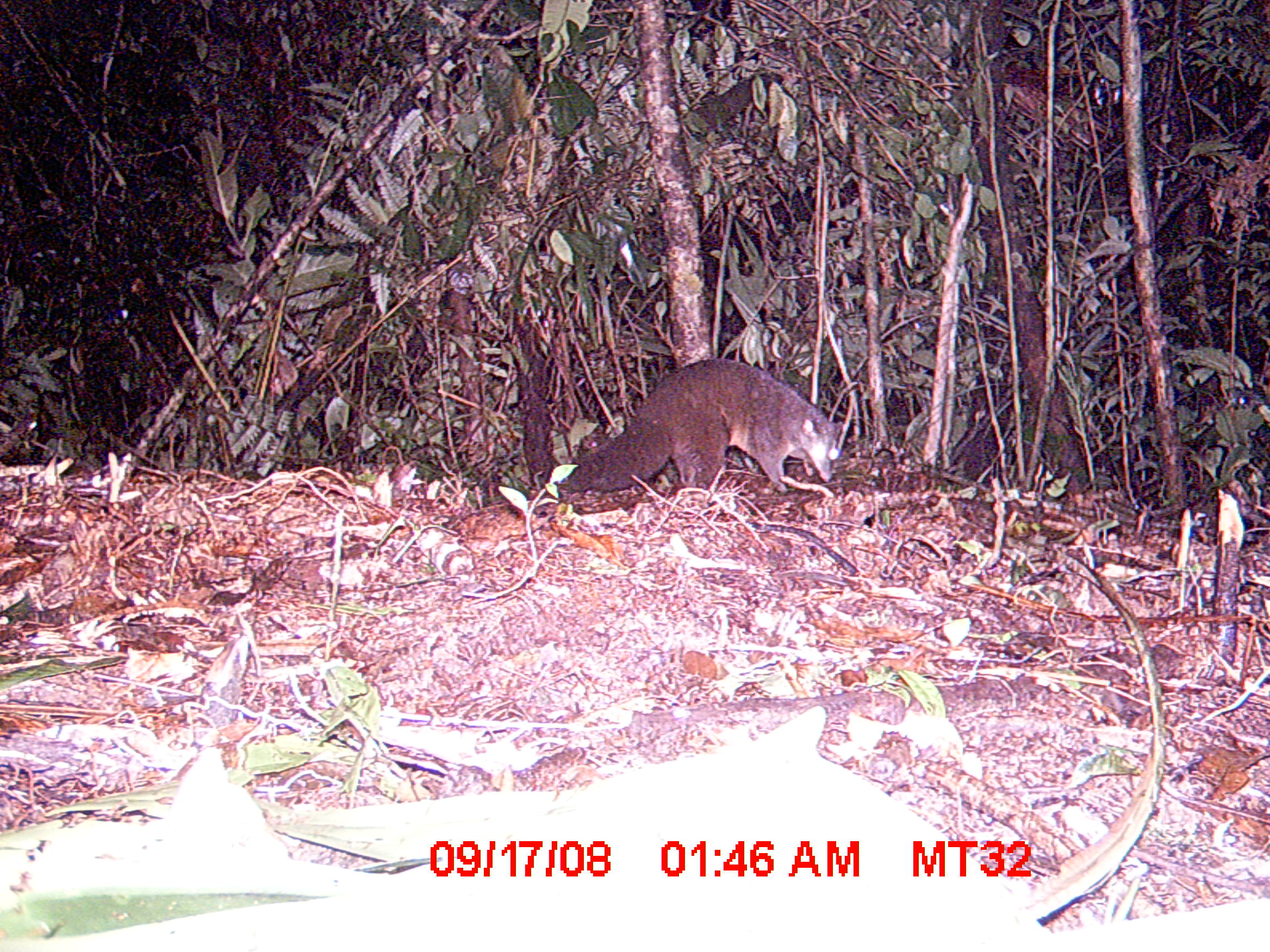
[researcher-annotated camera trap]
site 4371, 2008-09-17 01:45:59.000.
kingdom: Animalia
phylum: Chordata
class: Mammalia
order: Carnivora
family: Eupleridae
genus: Eupleres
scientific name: Eupleres goudotii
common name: falanouc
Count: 1.